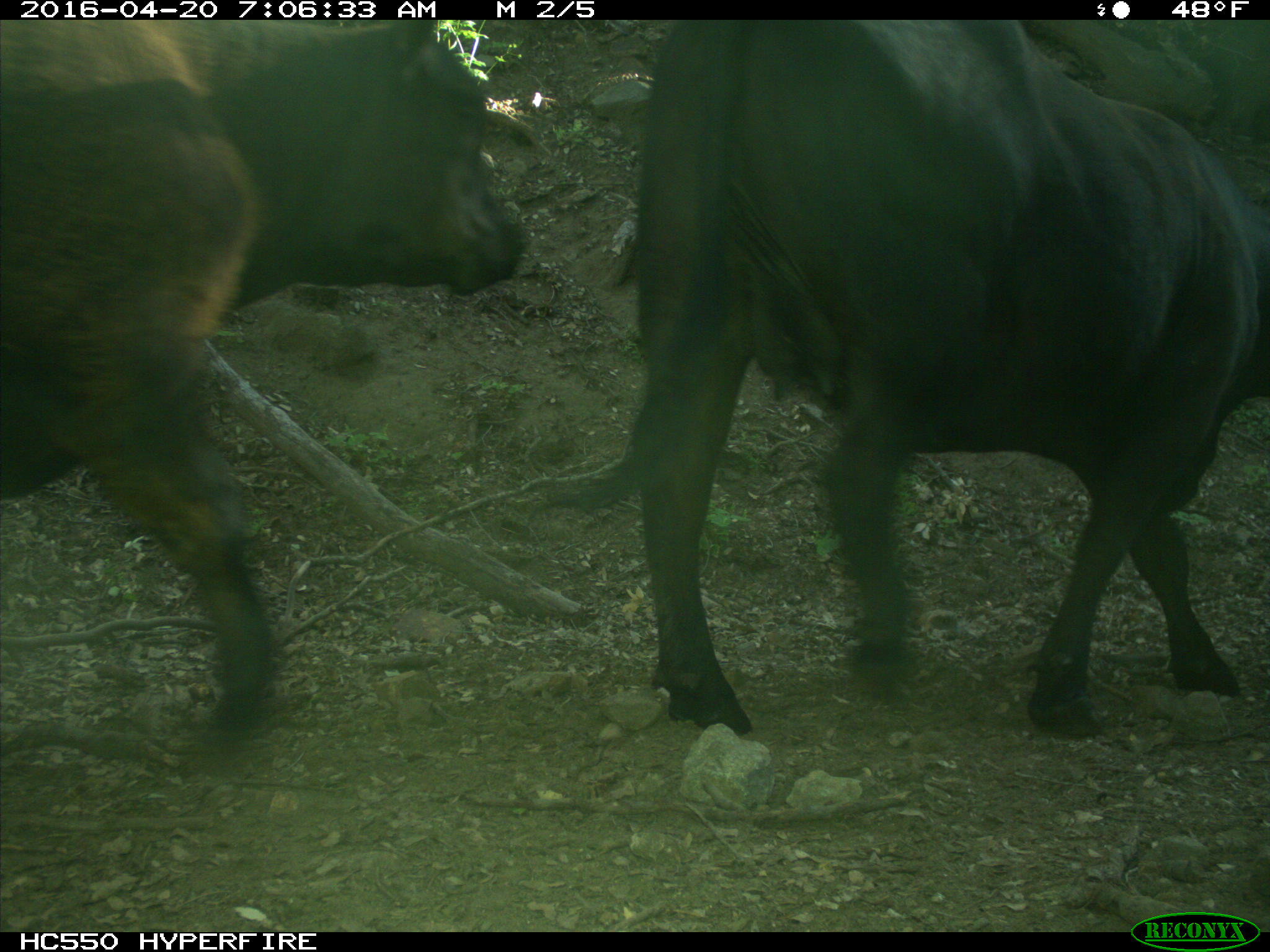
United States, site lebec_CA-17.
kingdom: Animalia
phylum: Chordata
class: Mammalia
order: Artiodactyla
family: Bovidae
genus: Bos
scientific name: Bos taurus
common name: domestic cow